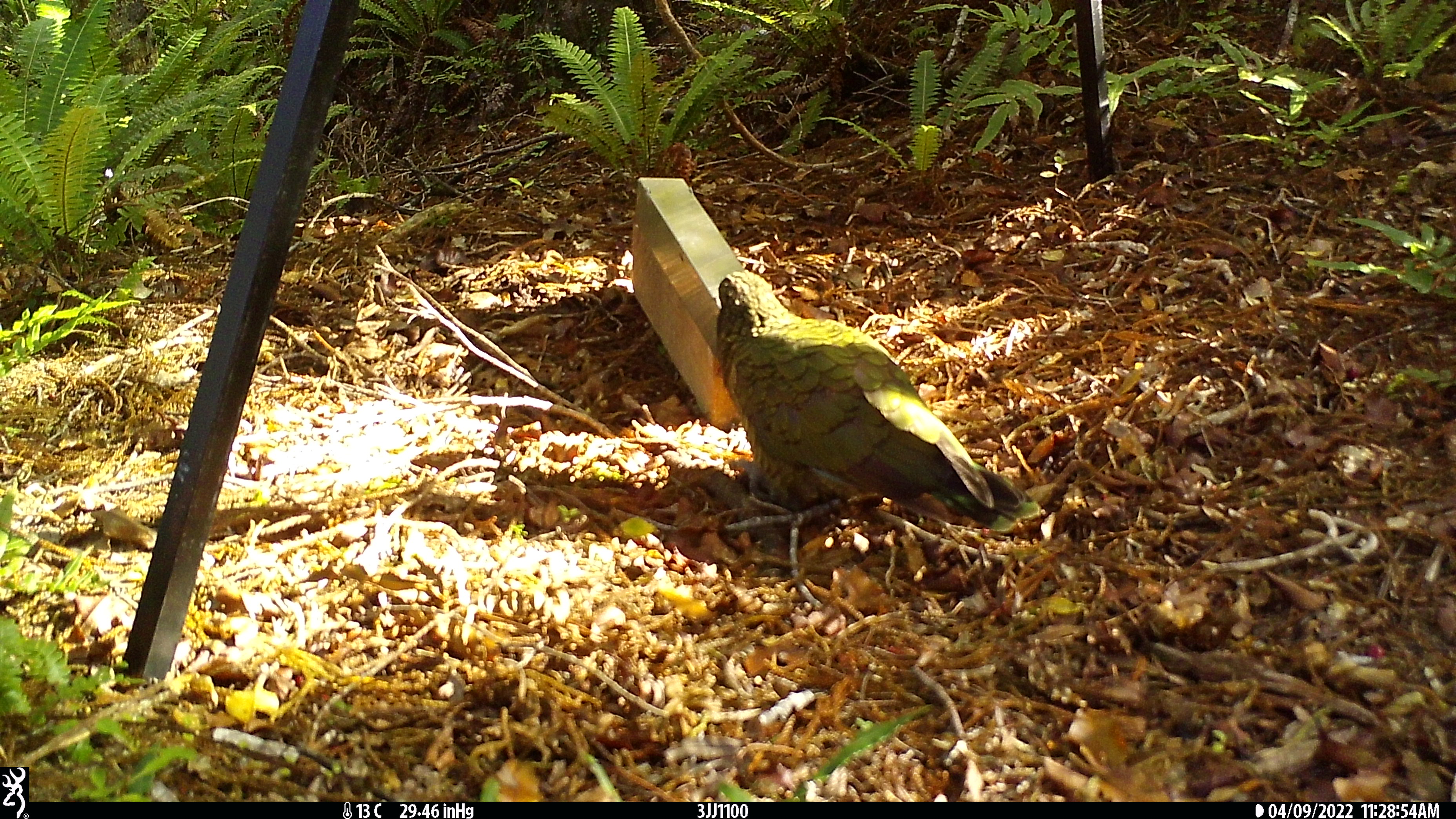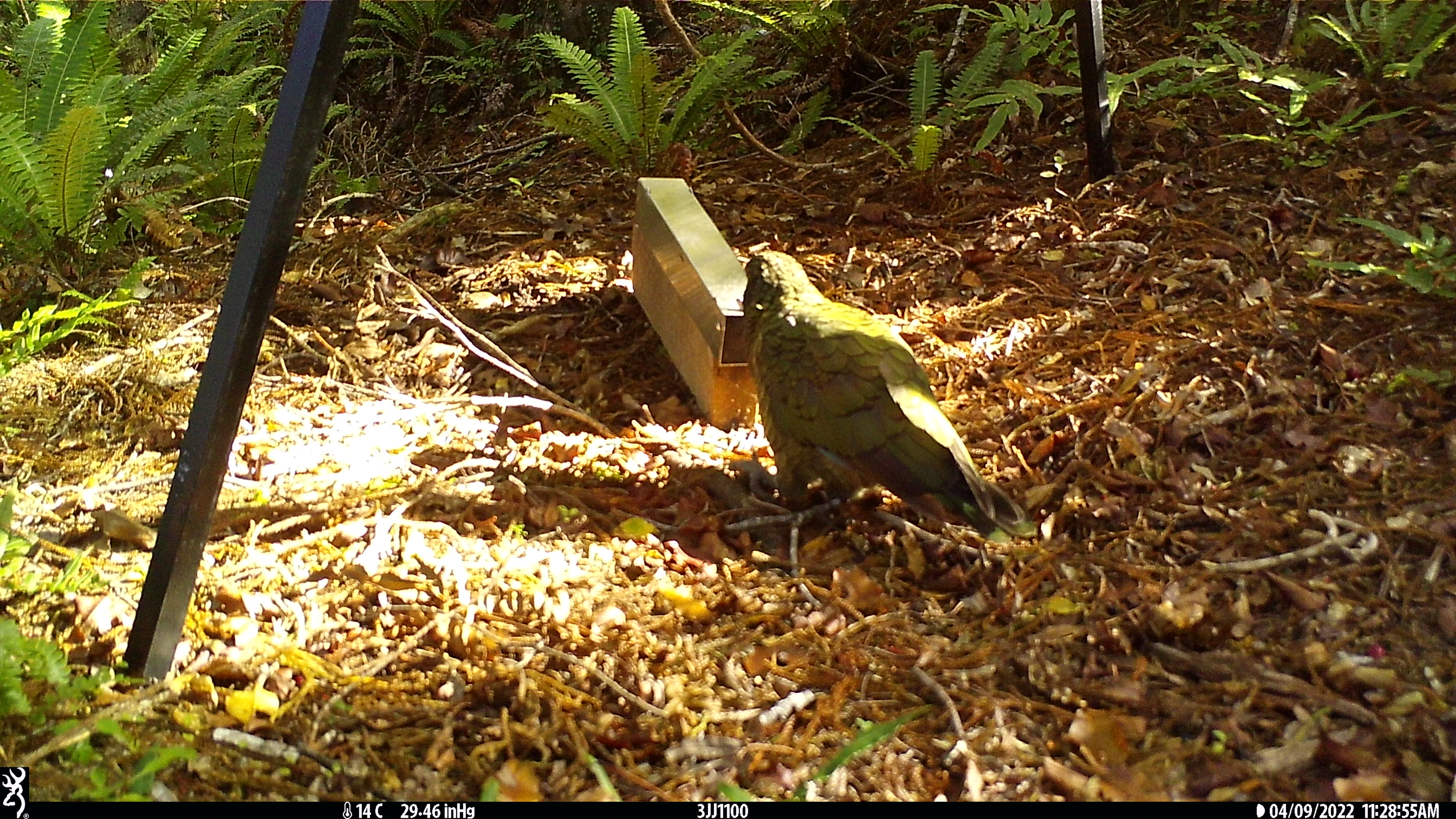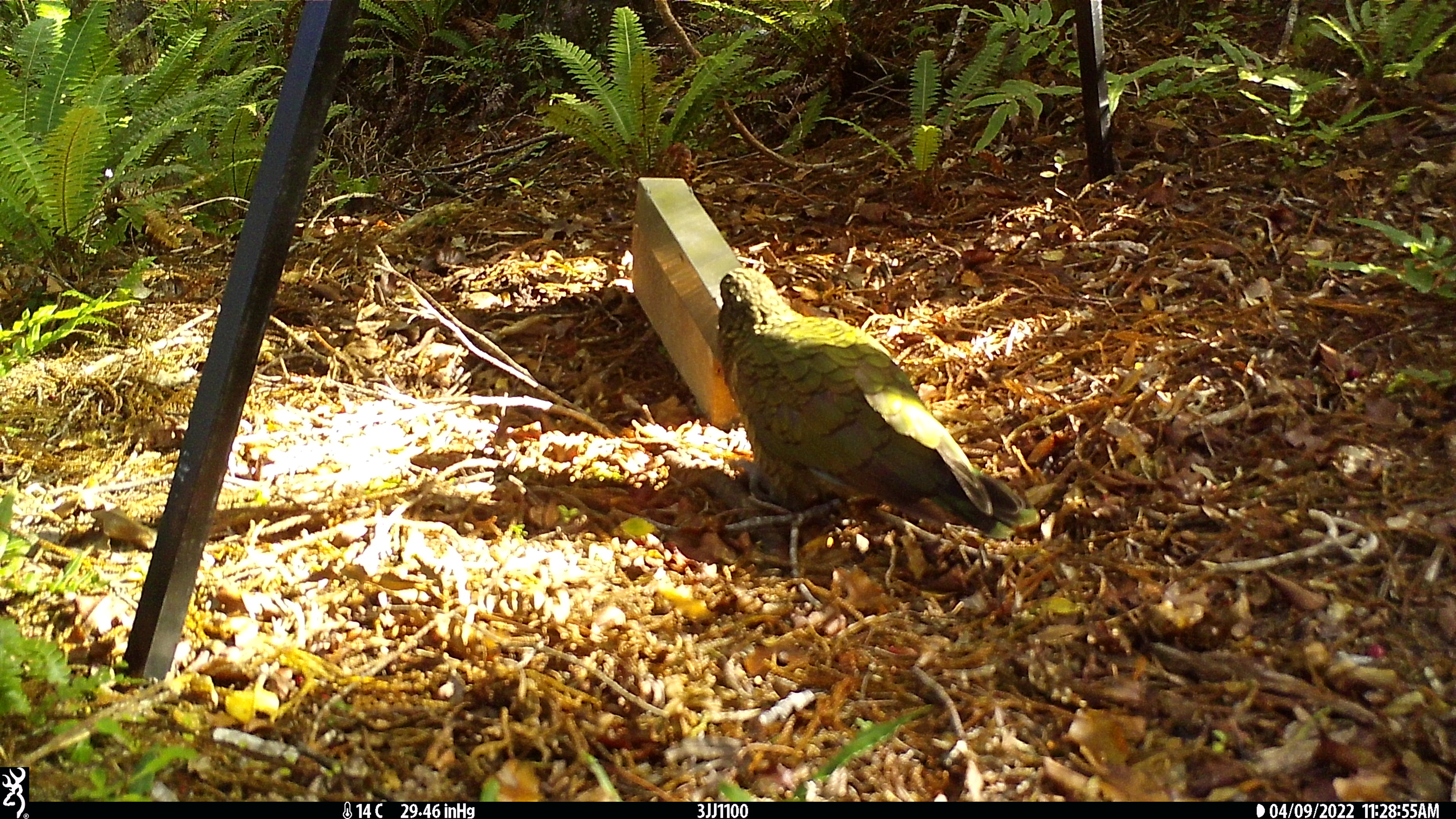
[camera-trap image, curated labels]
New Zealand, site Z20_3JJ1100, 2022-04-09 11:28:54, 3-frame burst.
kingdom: Animalia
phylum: Chordata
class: Aves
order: Psittaciformes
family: Strigopidae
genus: Nestor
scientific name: Nestor notabilis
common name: kea